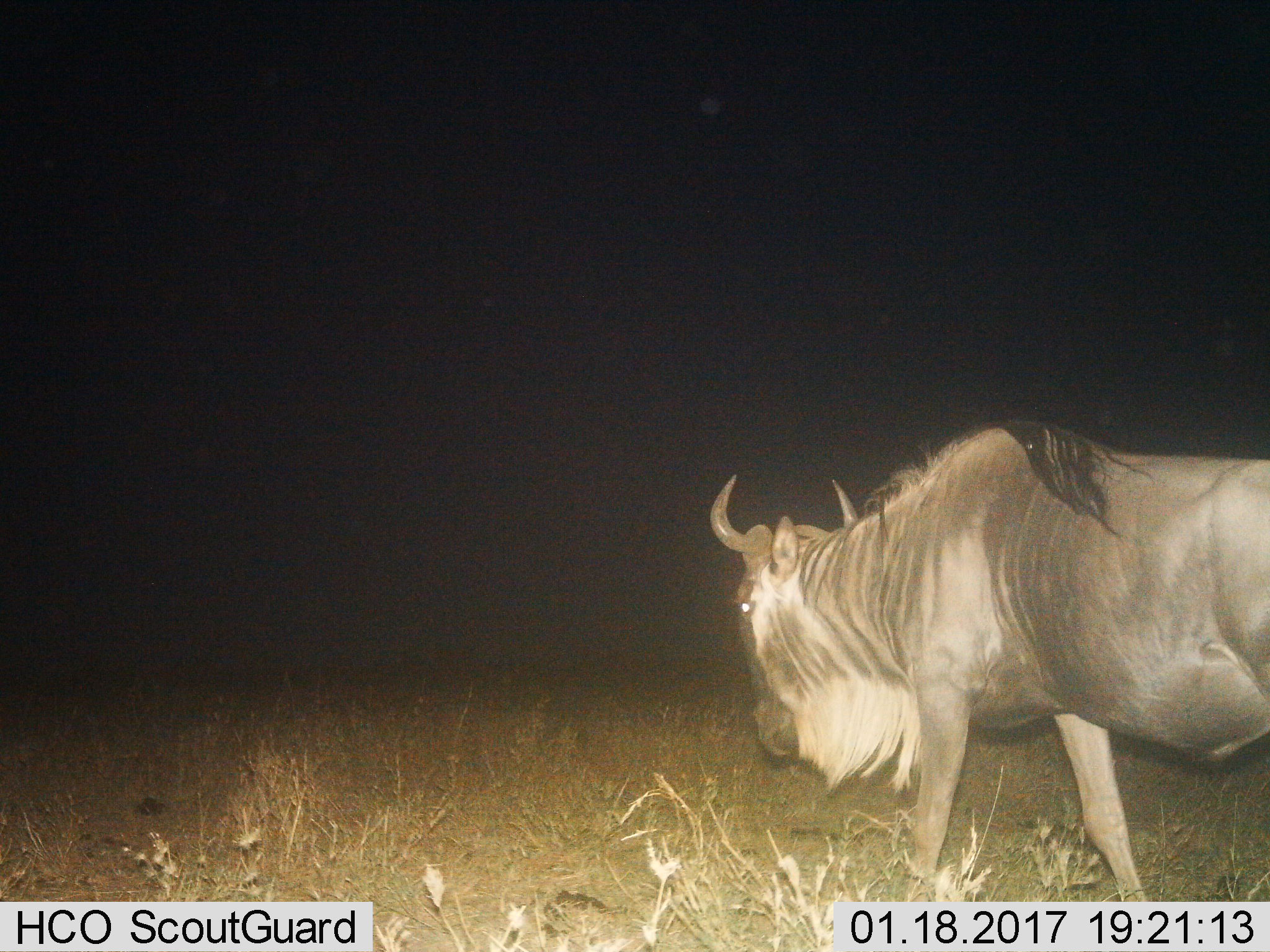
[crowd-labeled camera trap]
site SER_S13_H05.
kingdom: Animalia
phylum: Chordata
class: Mammalia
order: Artiodactyla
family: Bovidae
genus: Connochaetes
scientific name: Connochaetes taurinus taurinus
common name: blue wildebeest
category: wildebeestblue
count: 1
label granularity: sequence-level